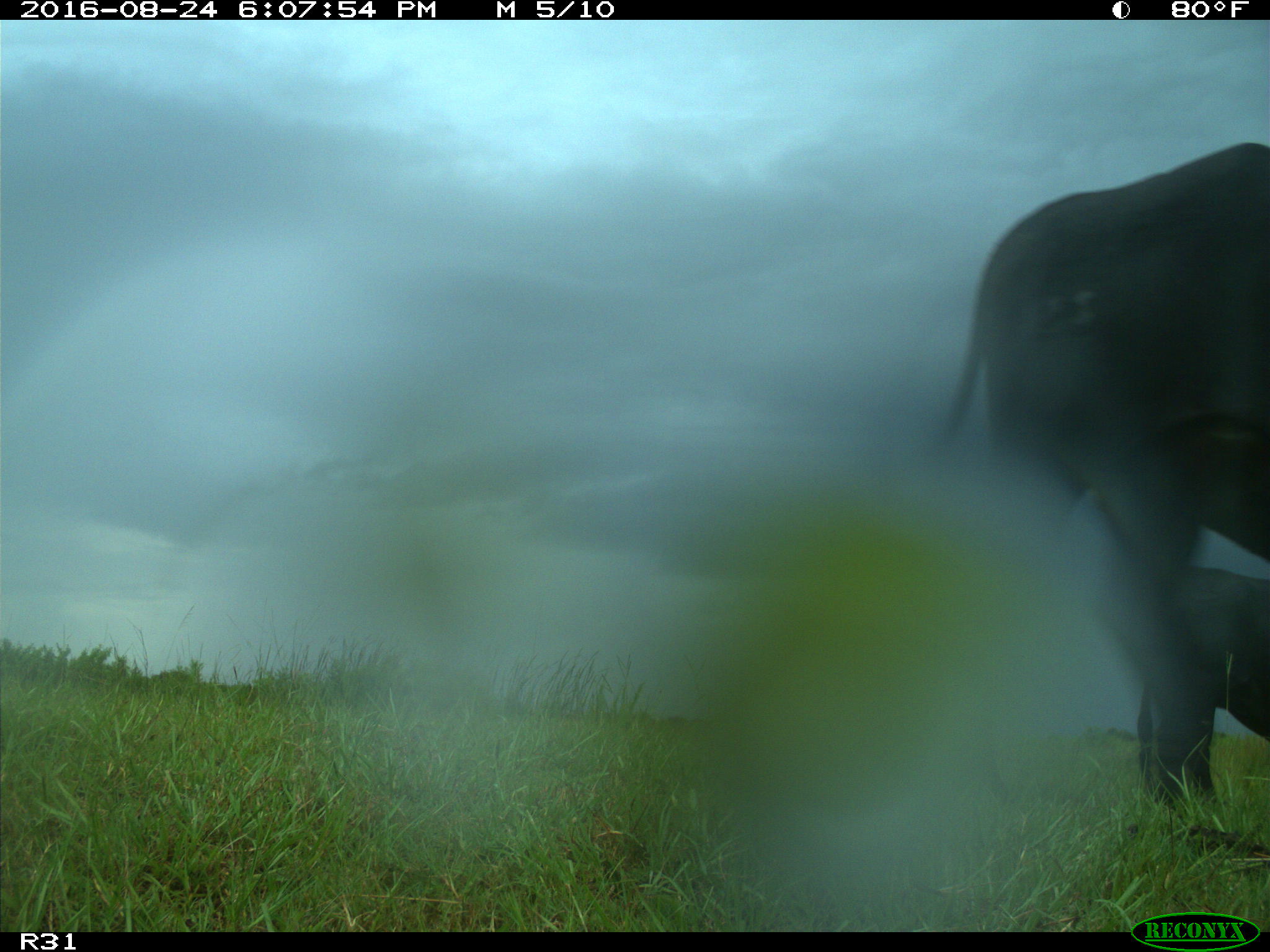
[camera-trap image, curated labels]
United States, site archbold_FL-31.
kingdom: Animalia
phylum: Chordata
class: Mammalia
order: Artiodactyla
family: Bovidae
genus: Bos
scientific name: Bos taurus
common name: domestic cow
Bos taurus (domestic cow).